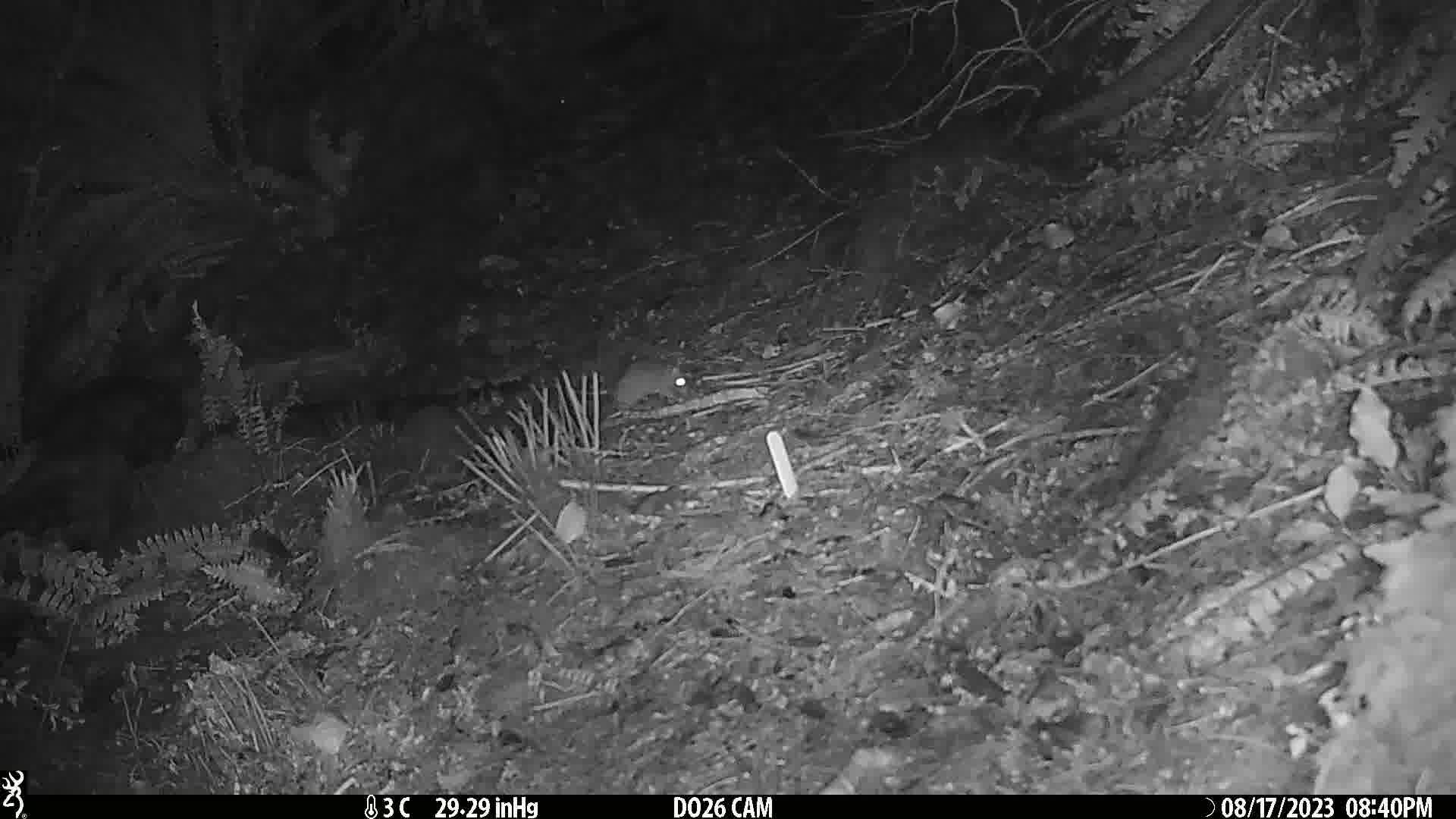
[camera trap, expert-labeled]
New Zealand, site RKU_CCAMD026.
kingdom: Animalia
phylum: Chordata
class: Mammalia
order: Rodentia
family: Muridae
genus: Rattus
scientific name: Rattus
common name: rat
Rat (Rattus).